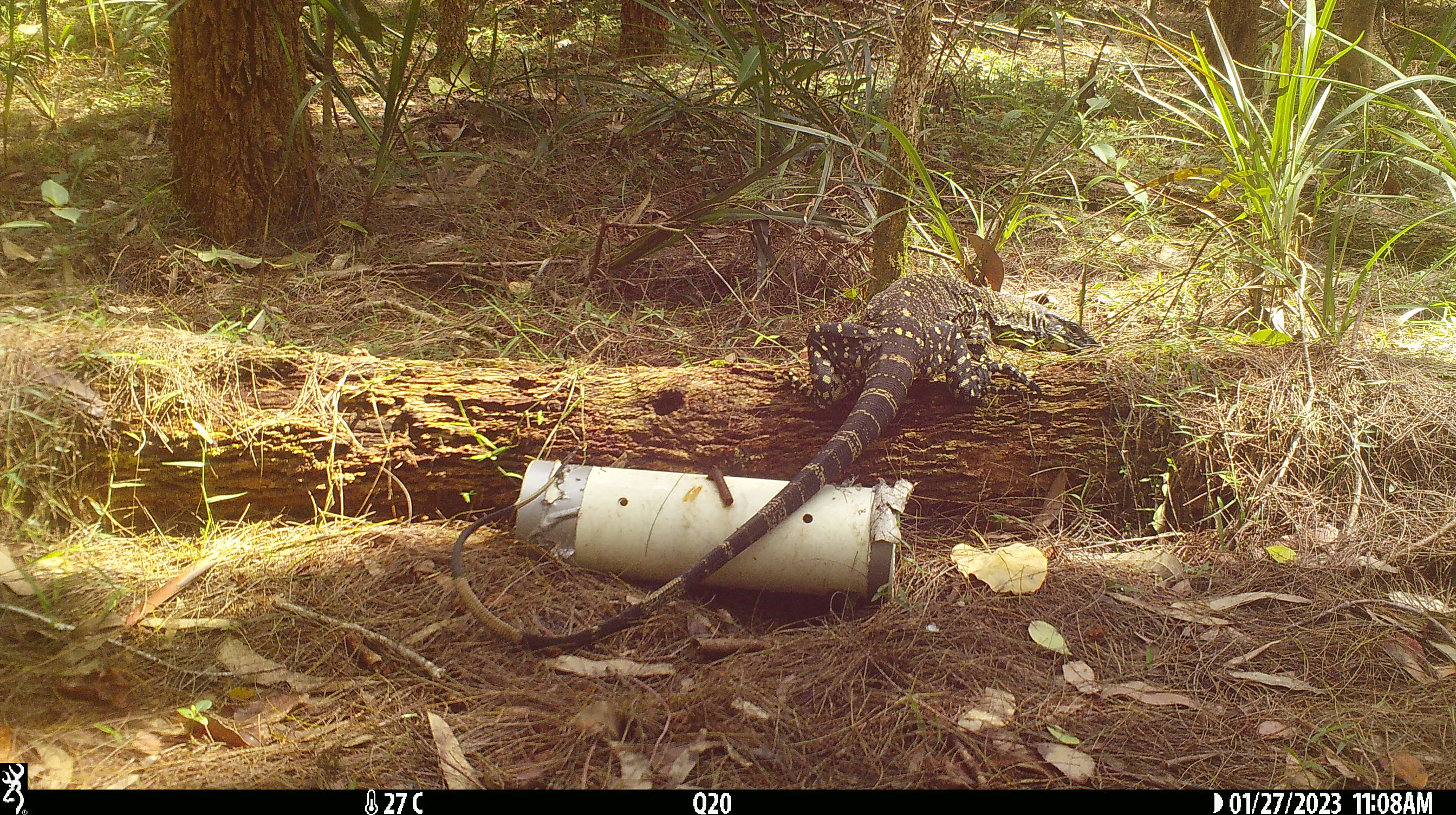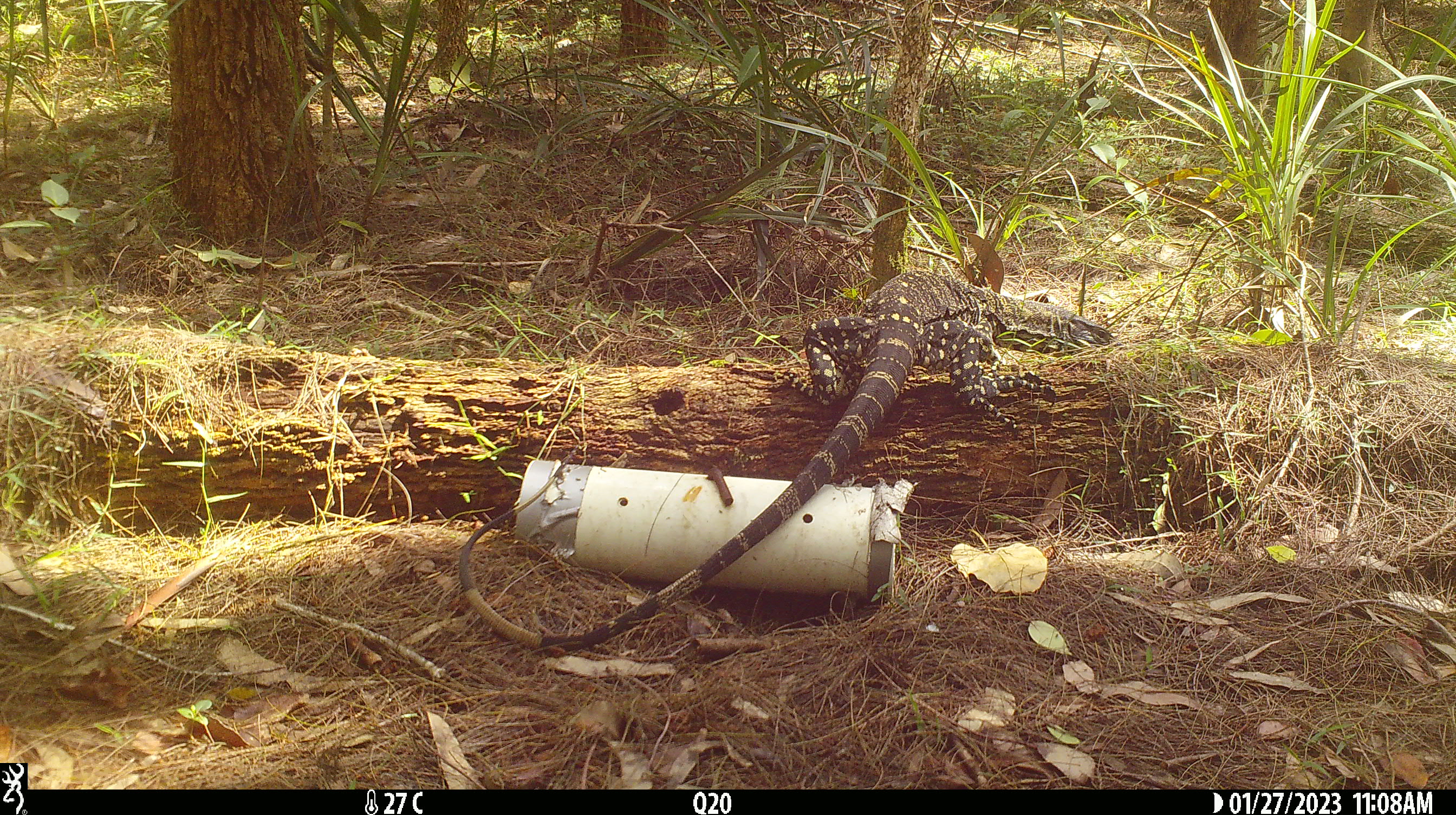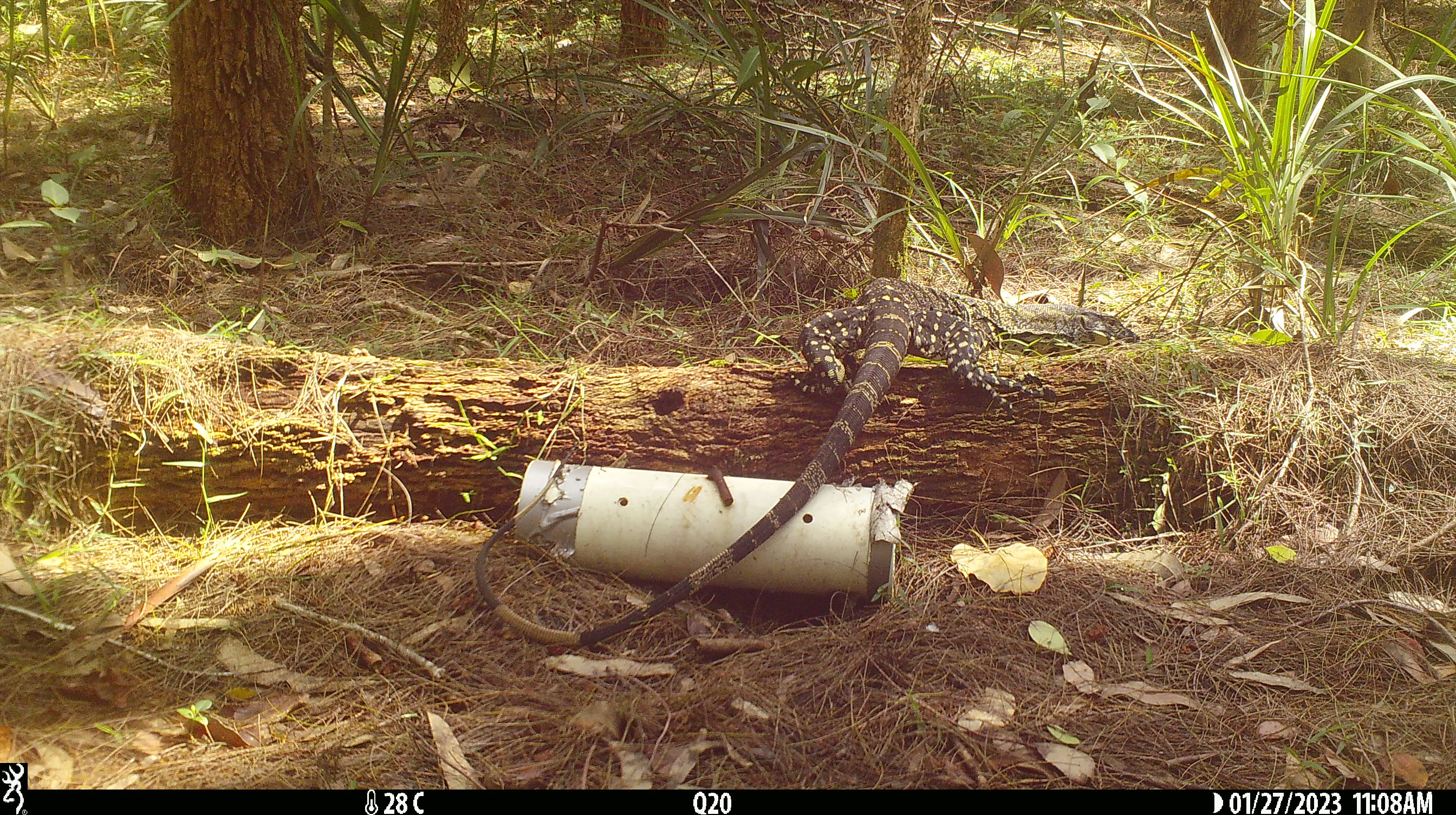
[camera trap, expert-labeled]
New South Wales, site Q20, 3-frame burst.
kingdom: Animalia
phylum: Chordata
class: Reptilia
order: Squamata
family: Varanidae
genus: Varanus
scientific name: Varanus varius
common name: lace monitor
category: goanna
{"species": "goanna (lace monitor) (Varanus varius)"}